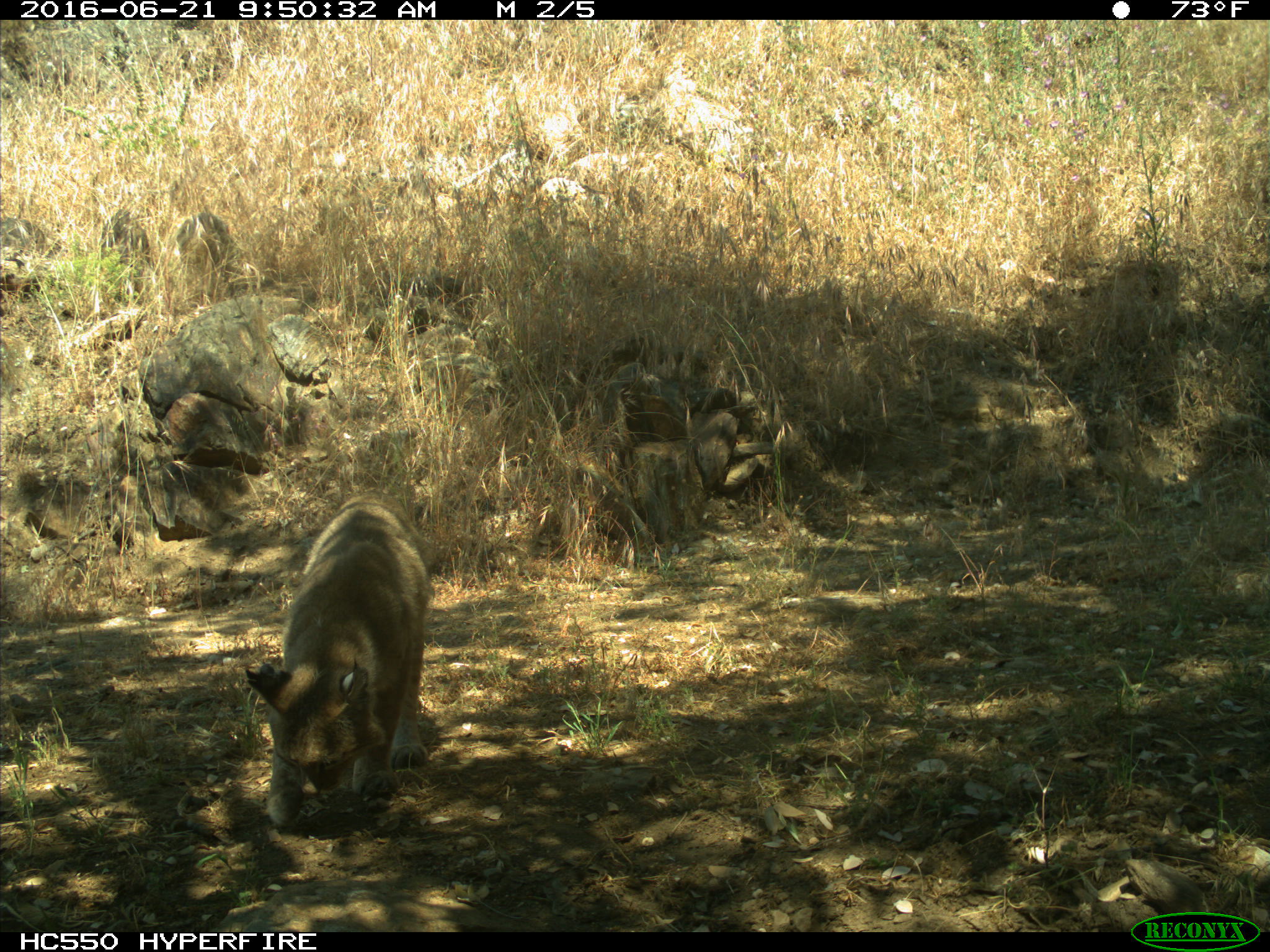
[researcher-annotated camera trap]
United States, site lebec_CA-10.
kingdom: Animalia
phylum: Chordata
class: Mammalia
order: Carnivora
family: Felidae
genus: Lynx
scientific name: Lynx rufus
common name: bobcat